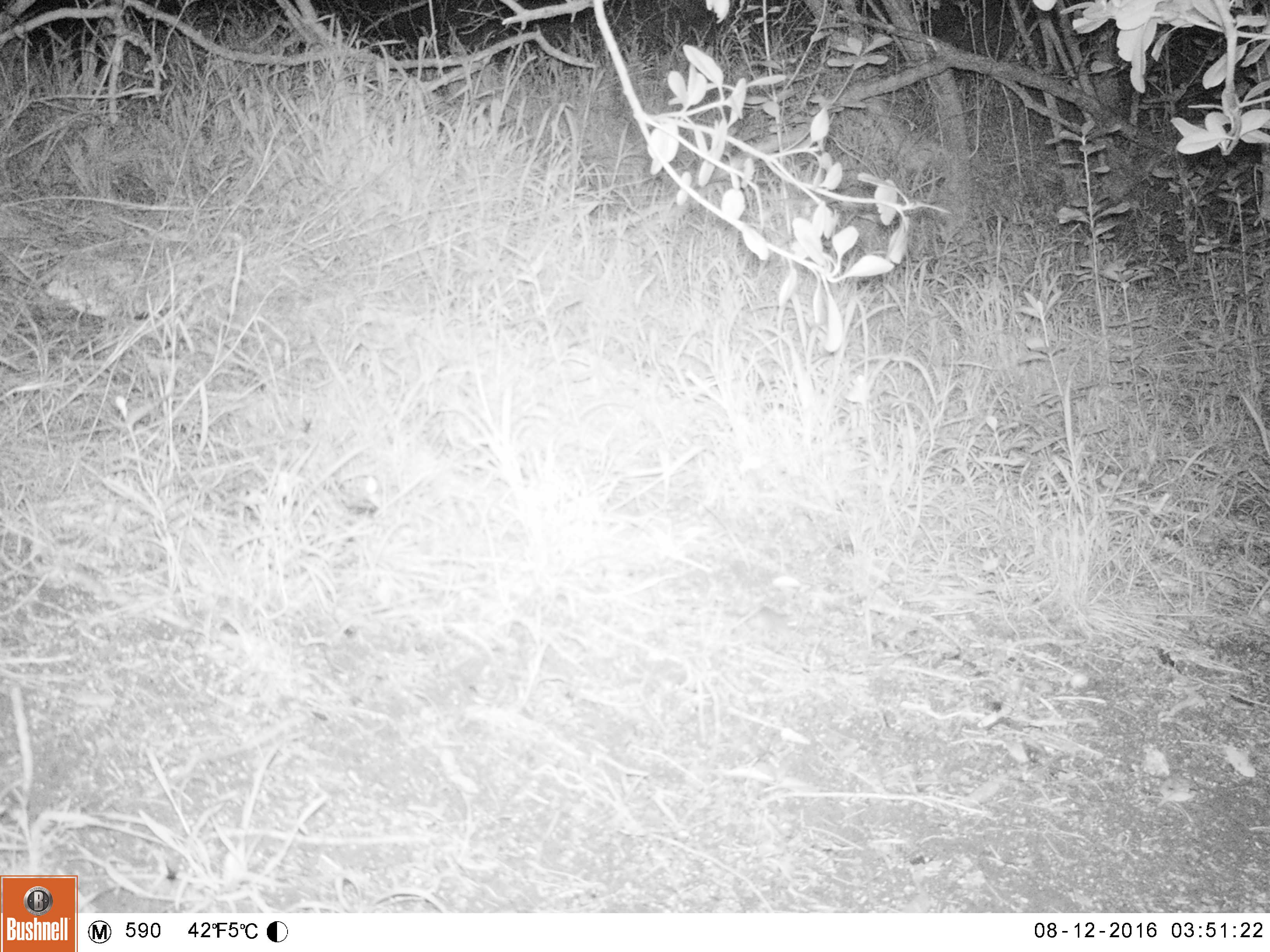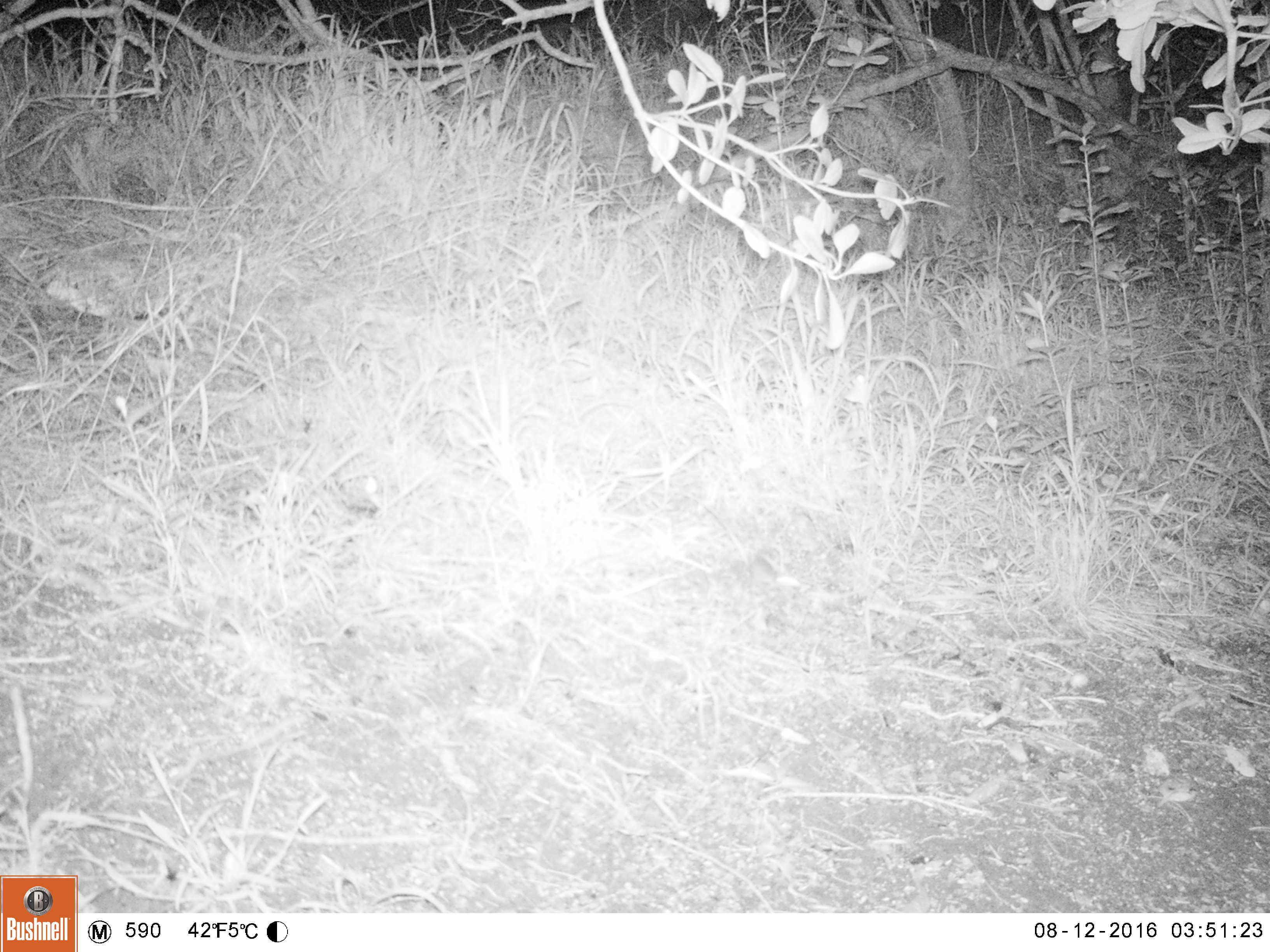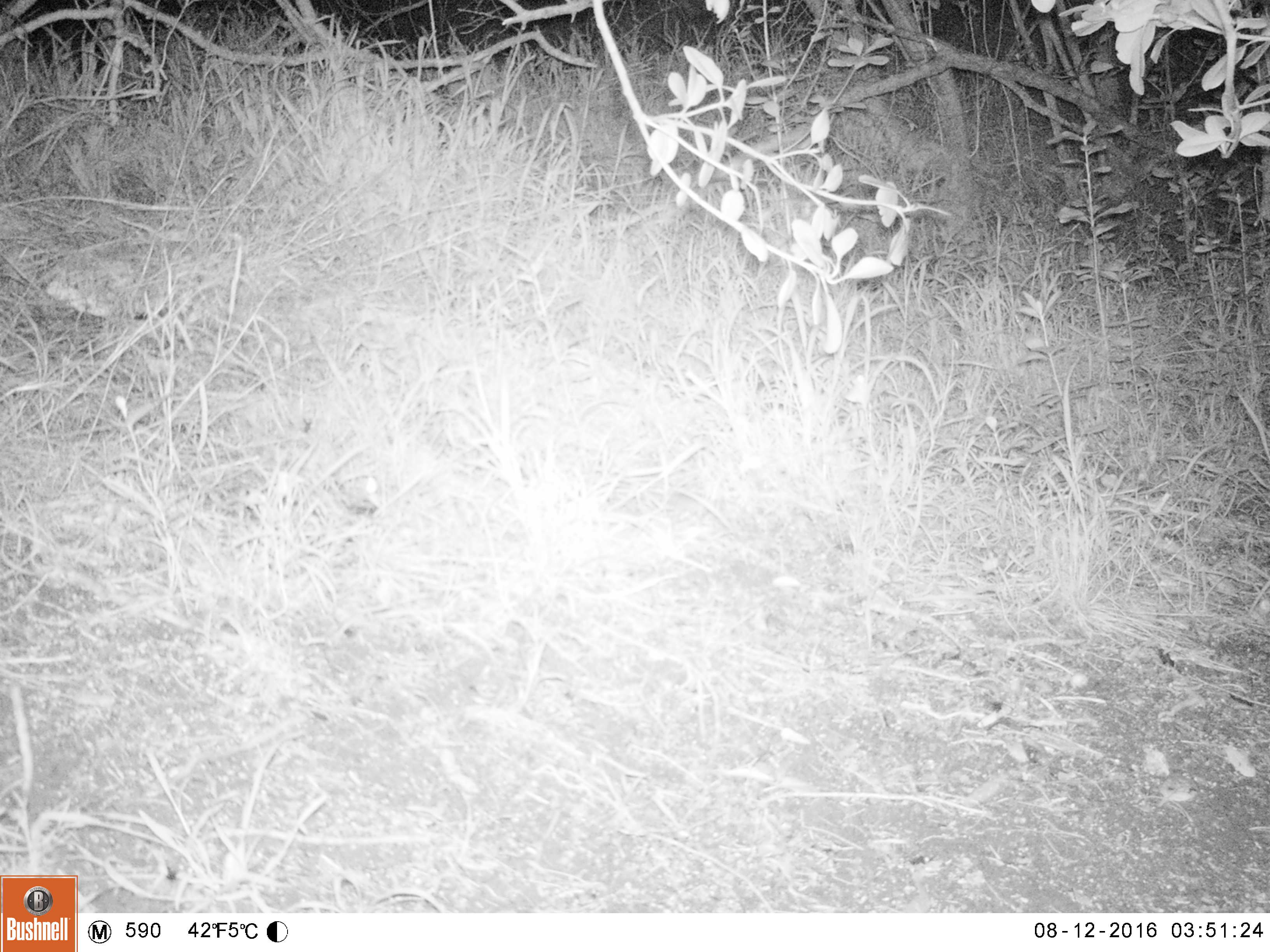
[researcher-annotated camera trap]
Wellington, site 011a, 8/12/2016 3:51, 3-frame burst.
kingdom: Animalia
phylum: Chordata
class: Mammalia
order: Rodentia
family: Muridae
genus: Mus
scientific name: Mus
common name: mouse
Mouse (Mus).